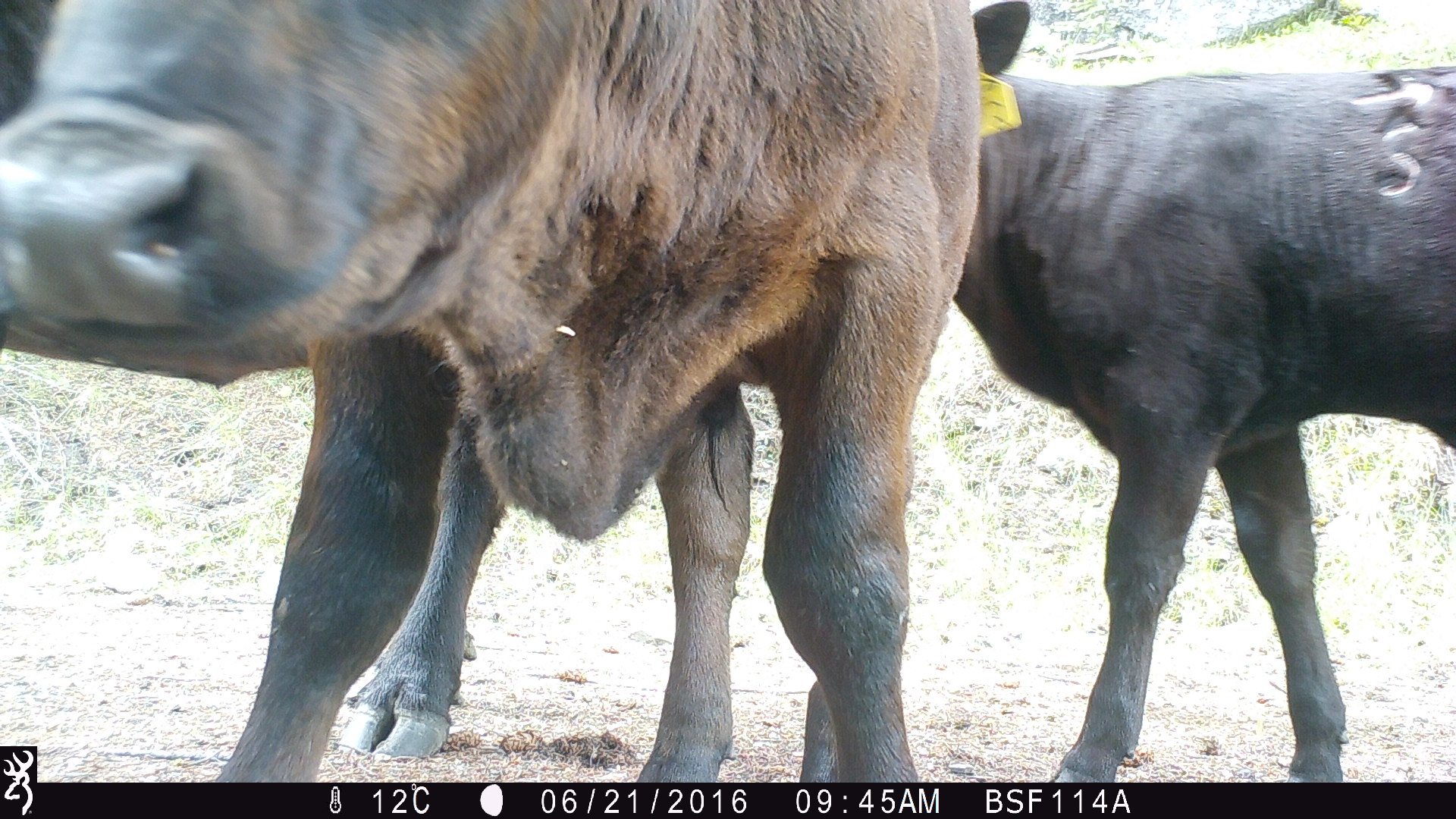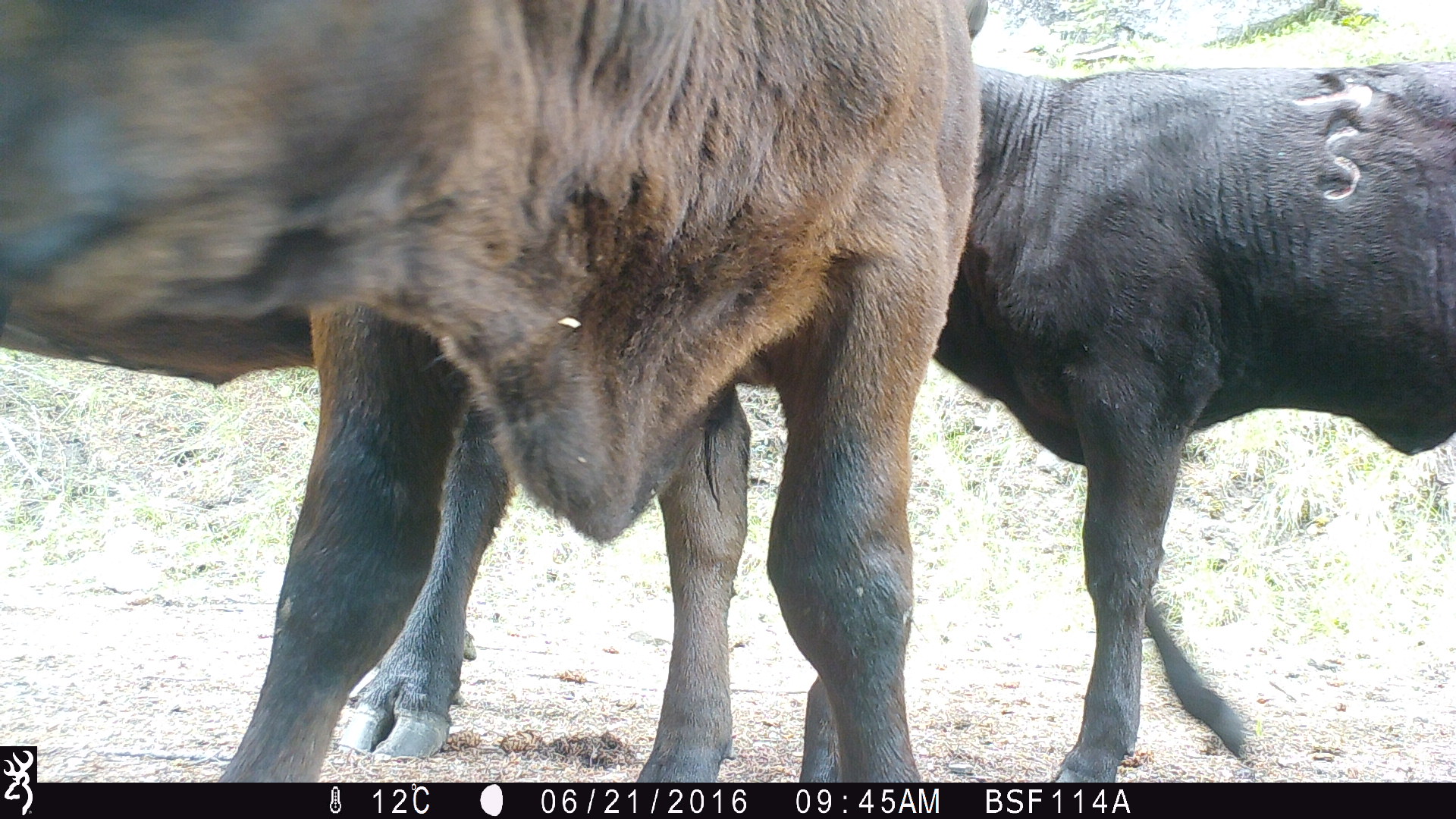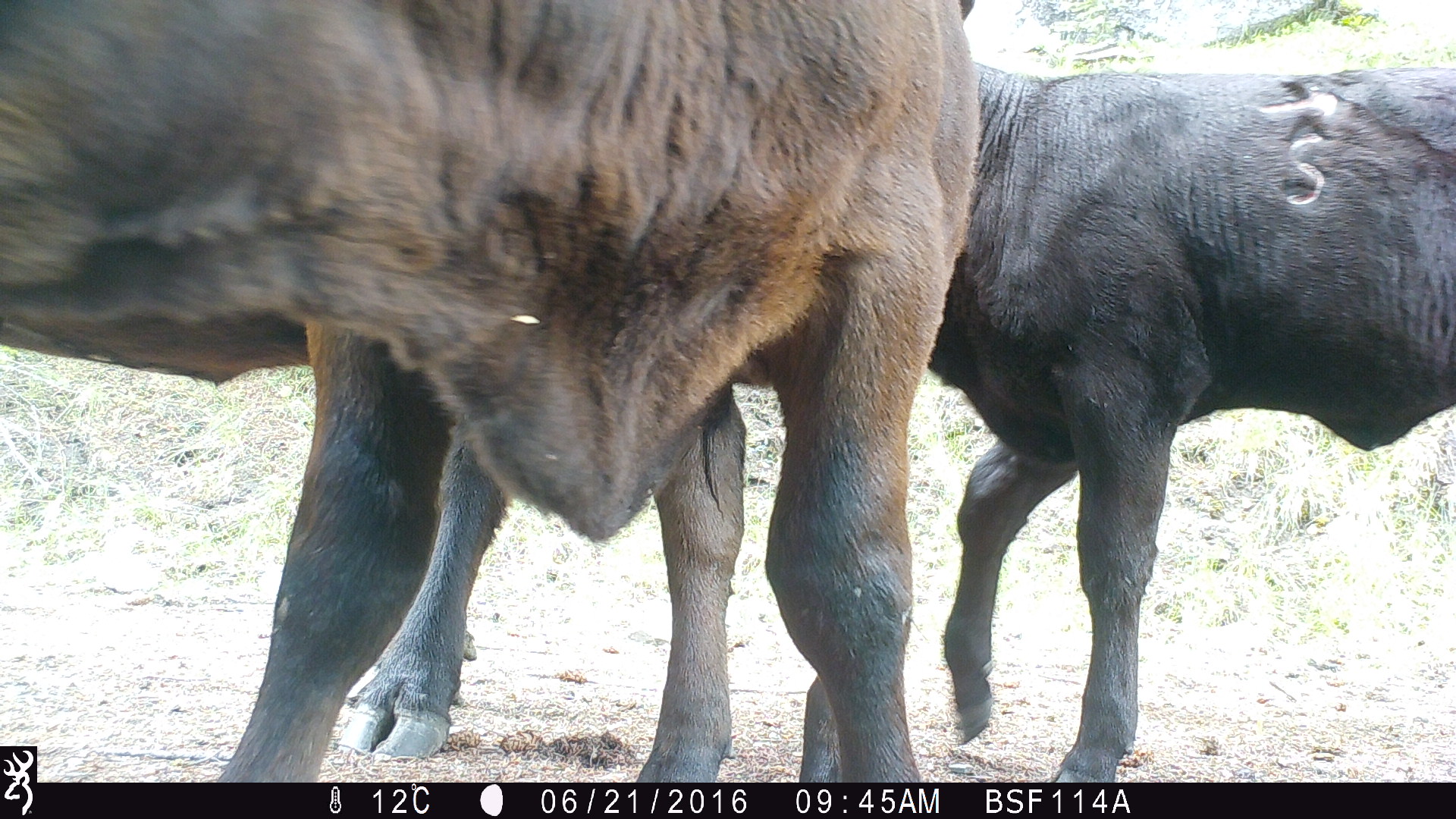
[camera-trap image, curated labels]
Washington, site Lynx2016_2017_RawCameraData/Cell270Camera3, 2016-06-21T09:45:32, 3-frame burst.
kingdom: Animalia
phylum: Chordata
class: Mammalia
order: Artiodactyla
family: Bovidae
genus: Bos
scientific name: Bos taurus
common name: domestic cattle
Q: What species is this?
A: Domestic cattle (Bos taurus).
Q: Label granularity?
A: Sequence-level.